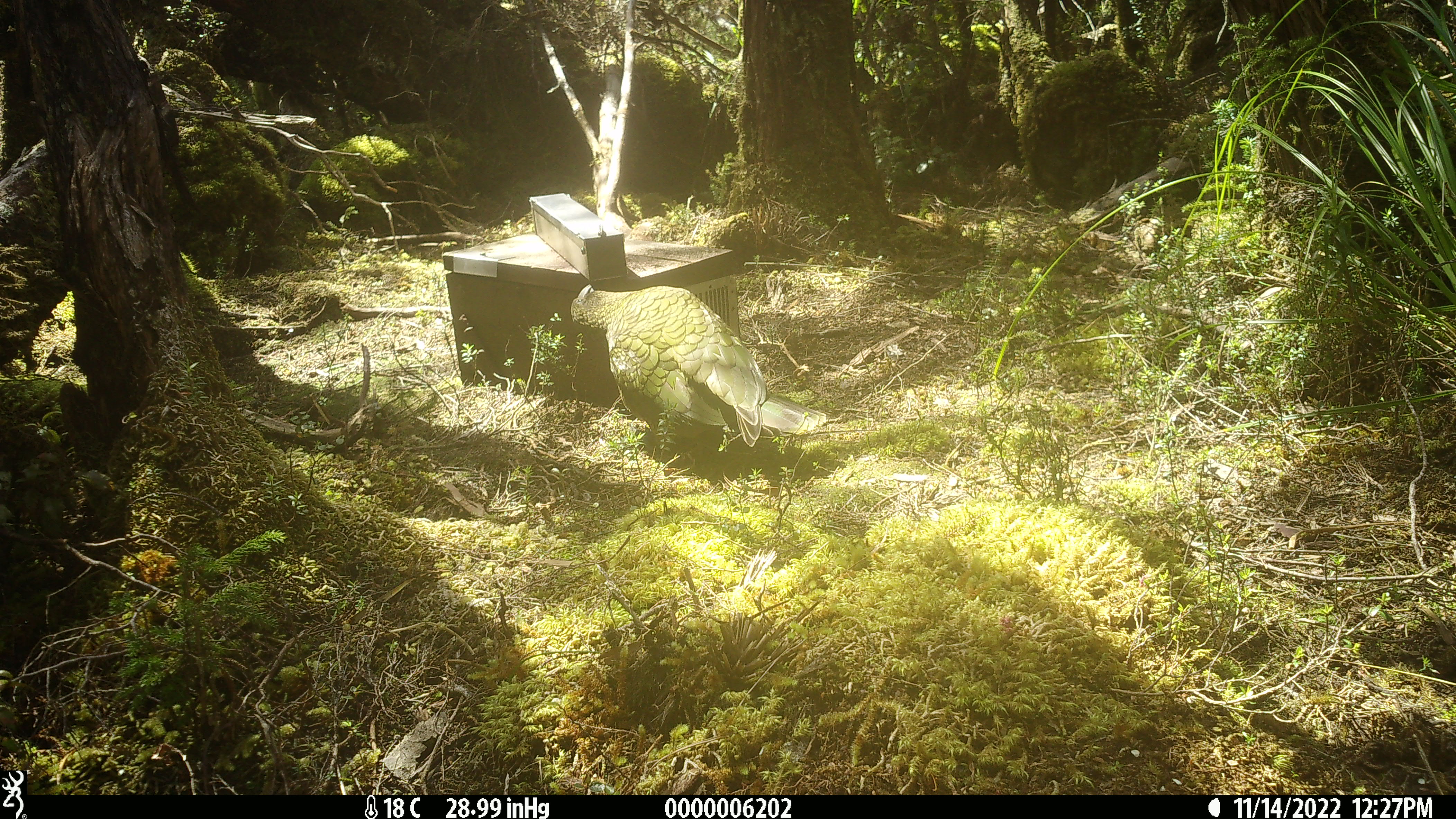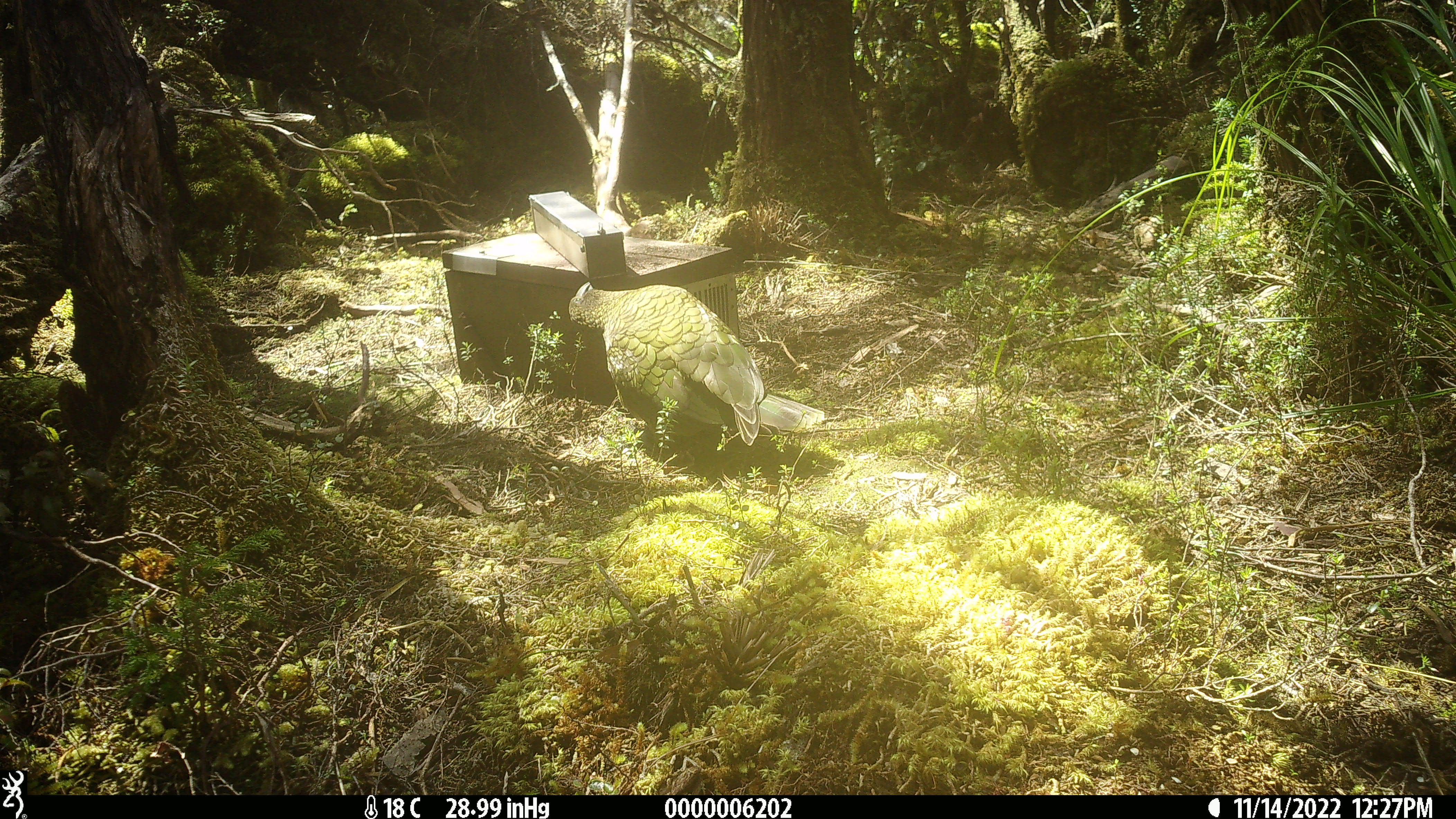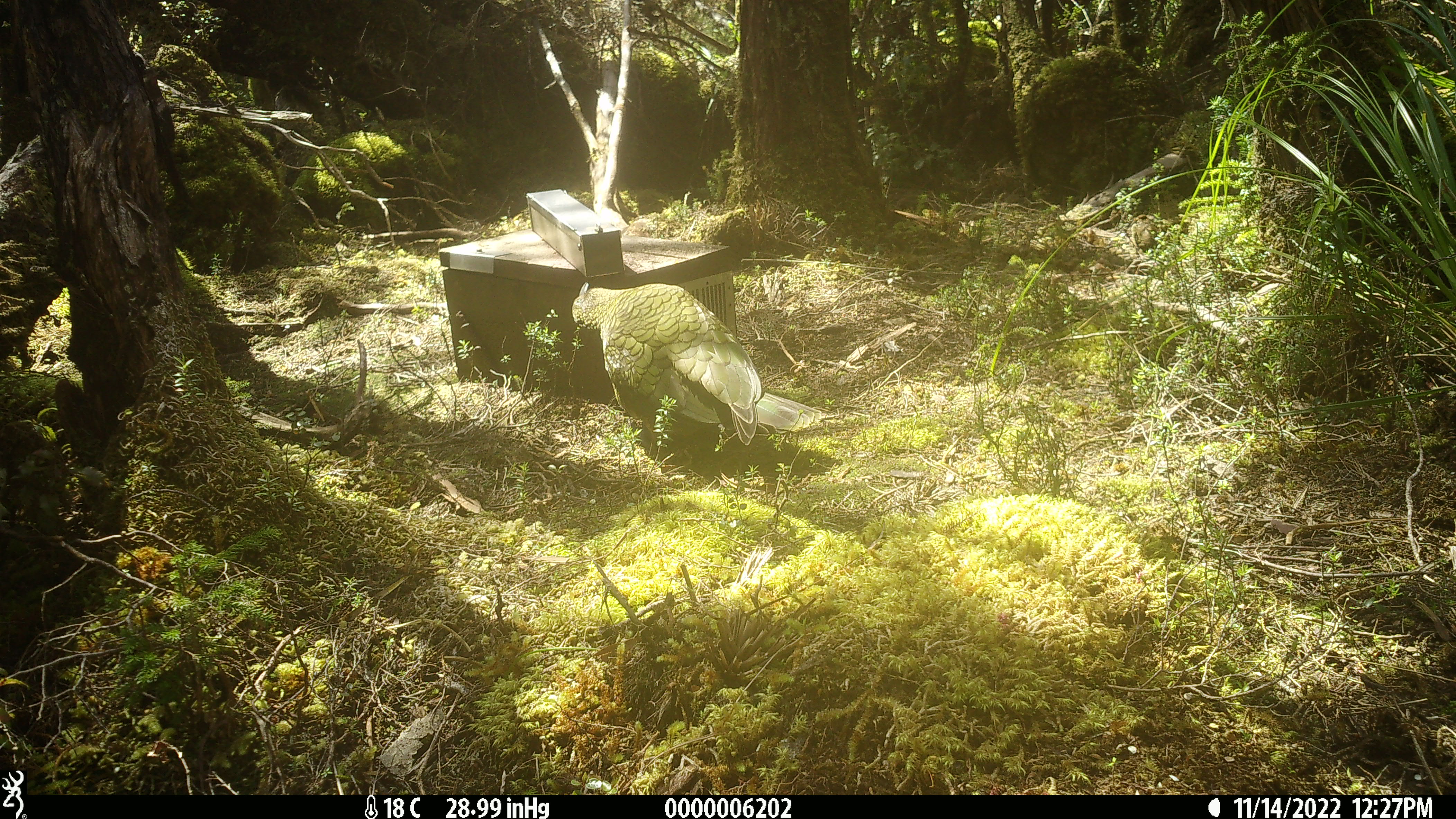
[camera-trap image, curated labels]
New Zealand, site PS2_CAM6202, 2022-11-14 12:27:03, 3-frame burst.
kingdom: Animalia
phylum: Chordata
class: Aves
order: Psittaciformes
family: Strigopidae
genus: Nestor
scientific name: Nestor notabilis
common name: kea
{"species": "kea (Nestor notabilis)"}